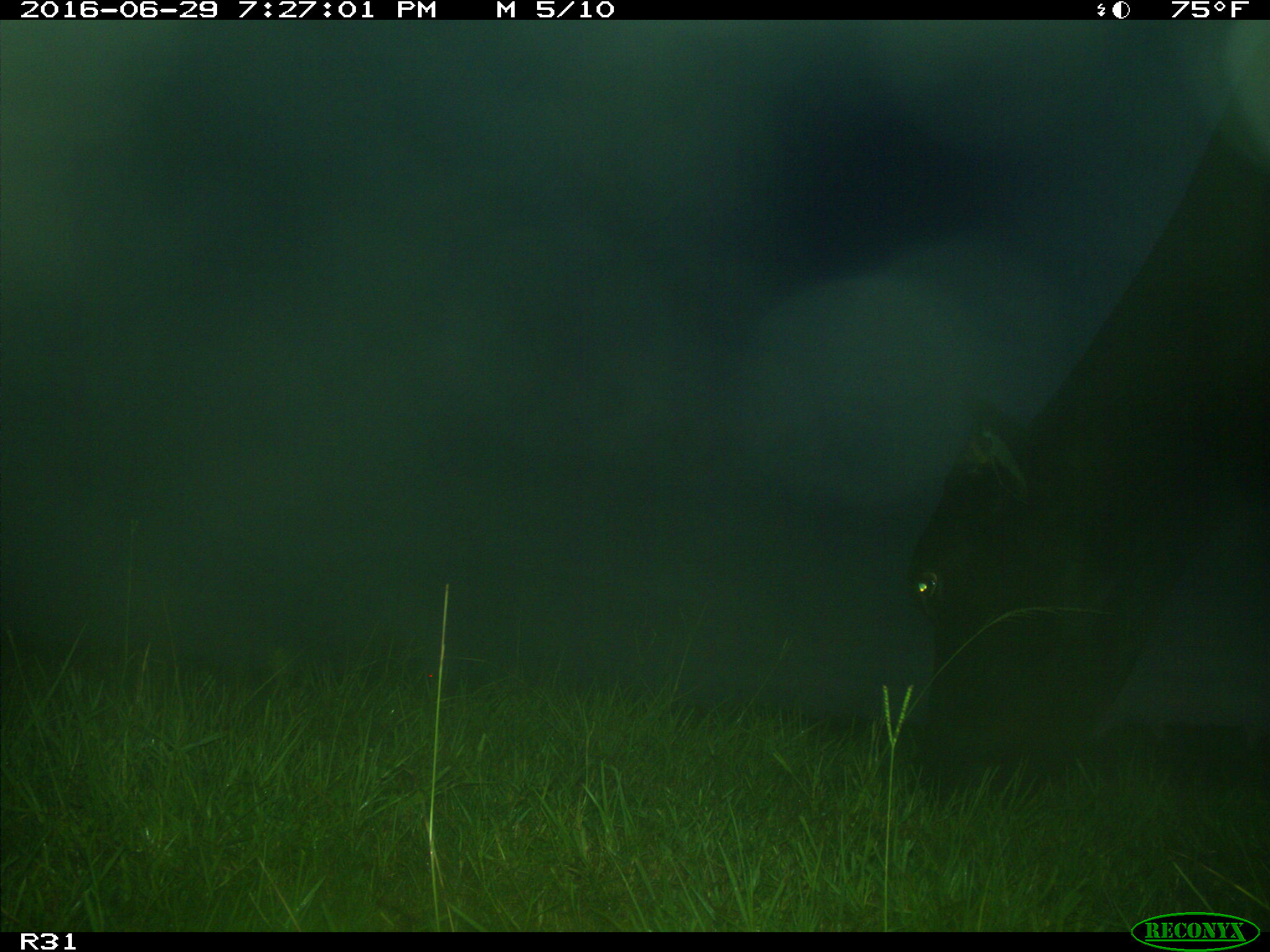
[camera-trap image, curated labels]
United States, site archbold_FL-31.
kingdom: Animalia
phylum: Chordata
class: Mammalia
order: Artiodactyla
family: Bovidae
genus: Bos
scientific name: Bos taurus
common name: domestic cow